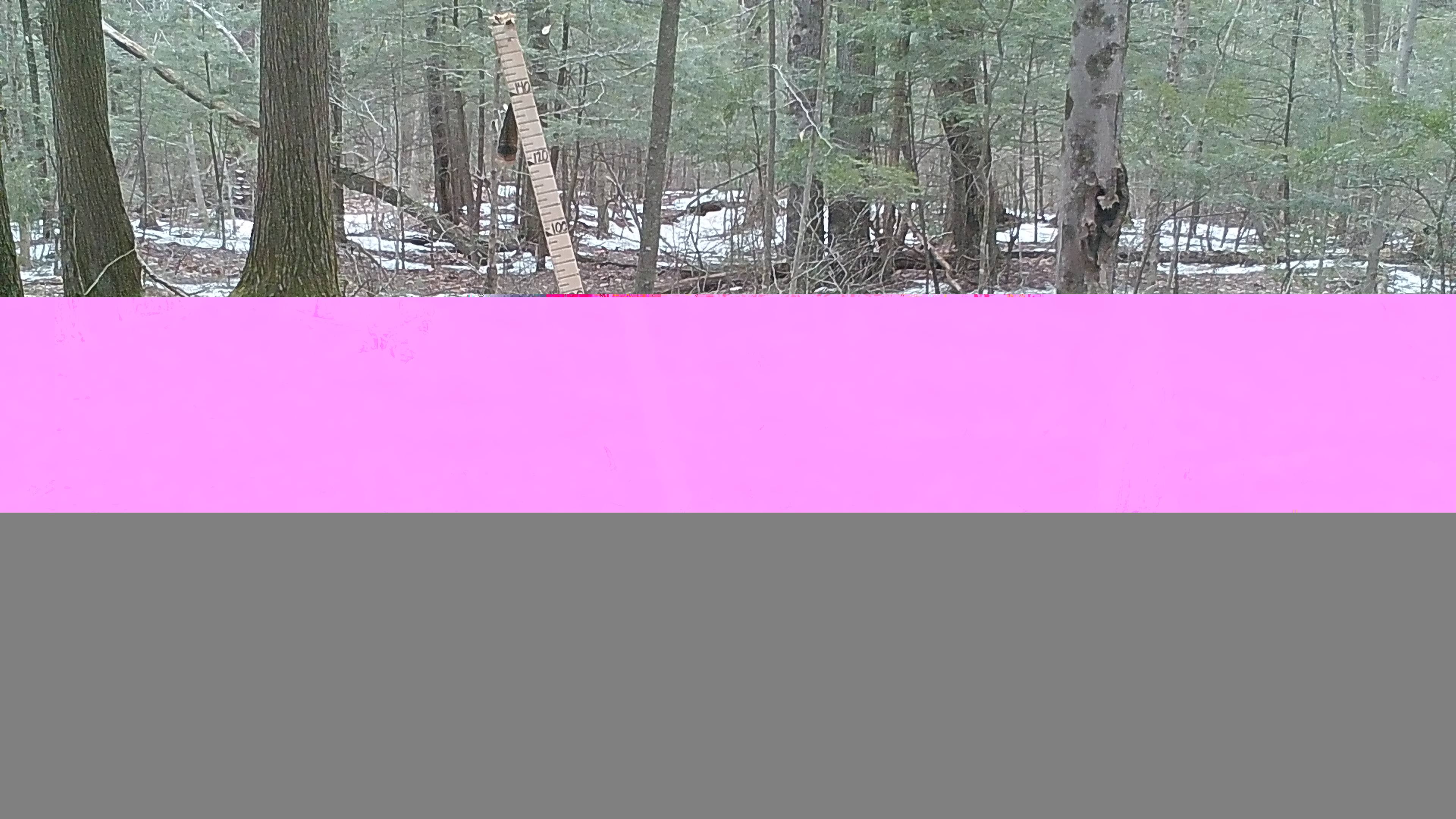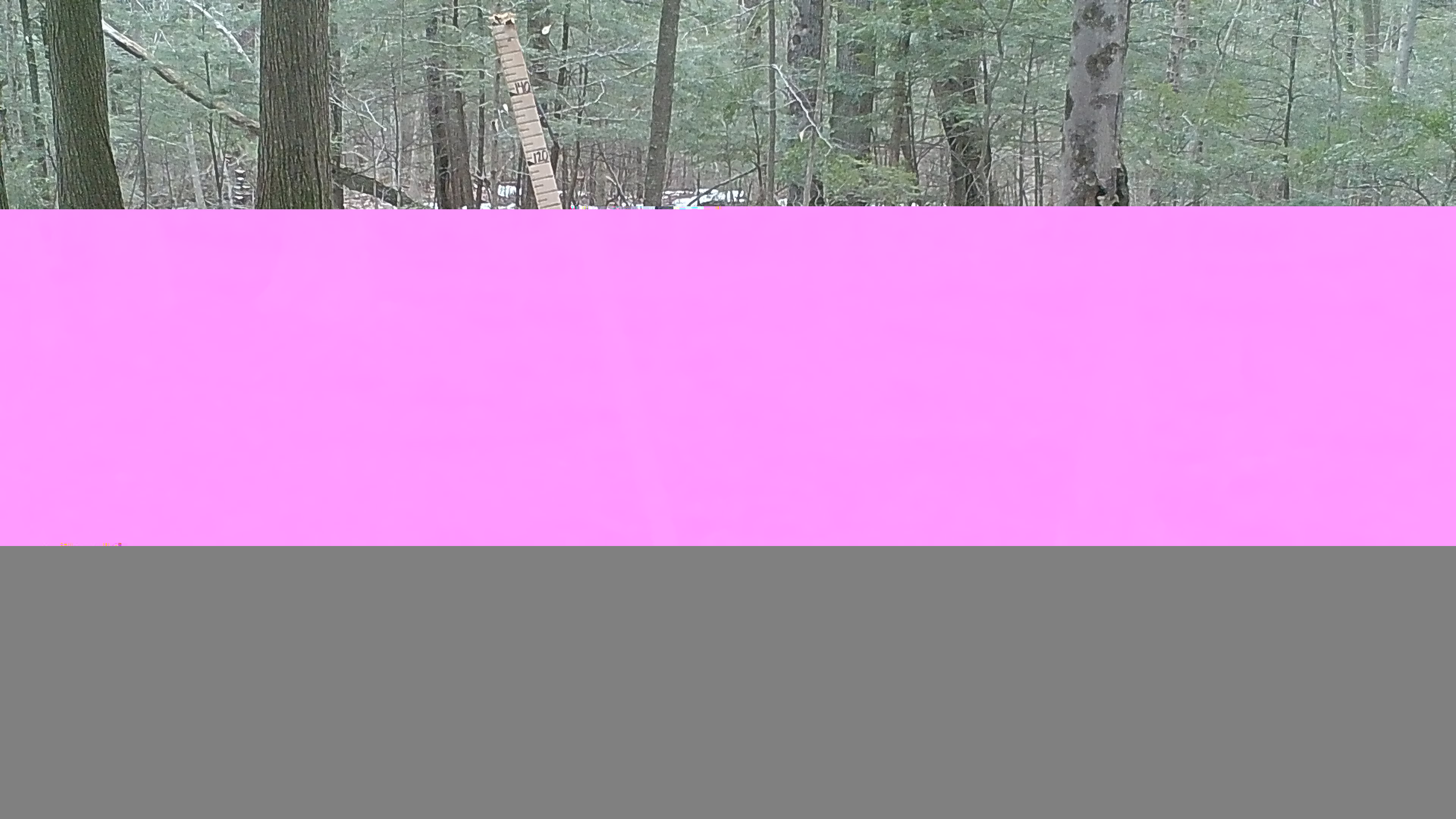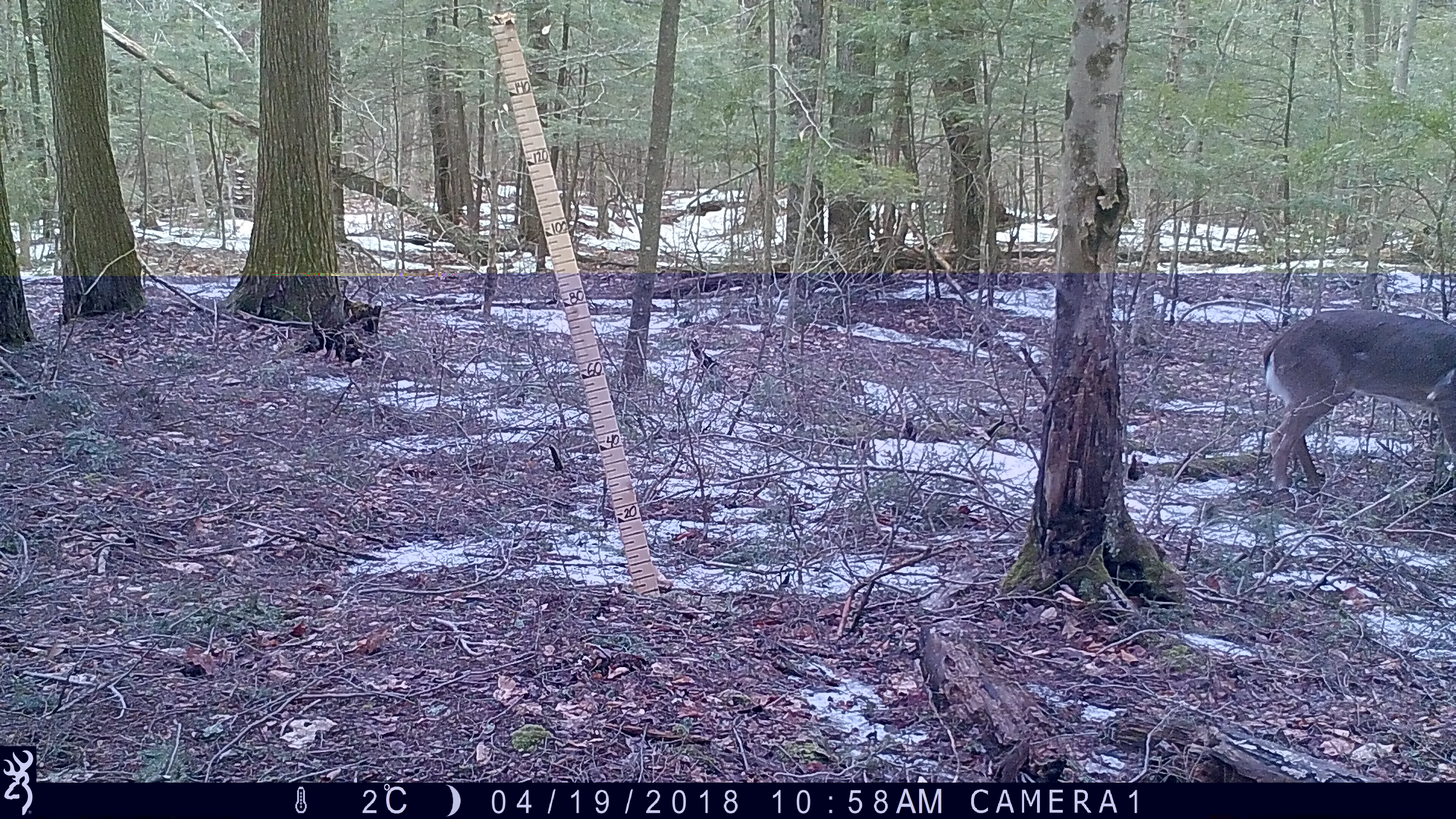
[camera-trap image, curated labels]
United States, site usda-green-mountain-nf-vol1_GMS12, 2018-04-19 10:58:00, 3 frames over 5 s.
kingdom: Animalia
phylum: Chordata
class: Mammalia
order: Artiodactyla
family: Cervidae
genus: Odocoileus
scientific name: Odocoileus virginianus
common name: white-tailed deer